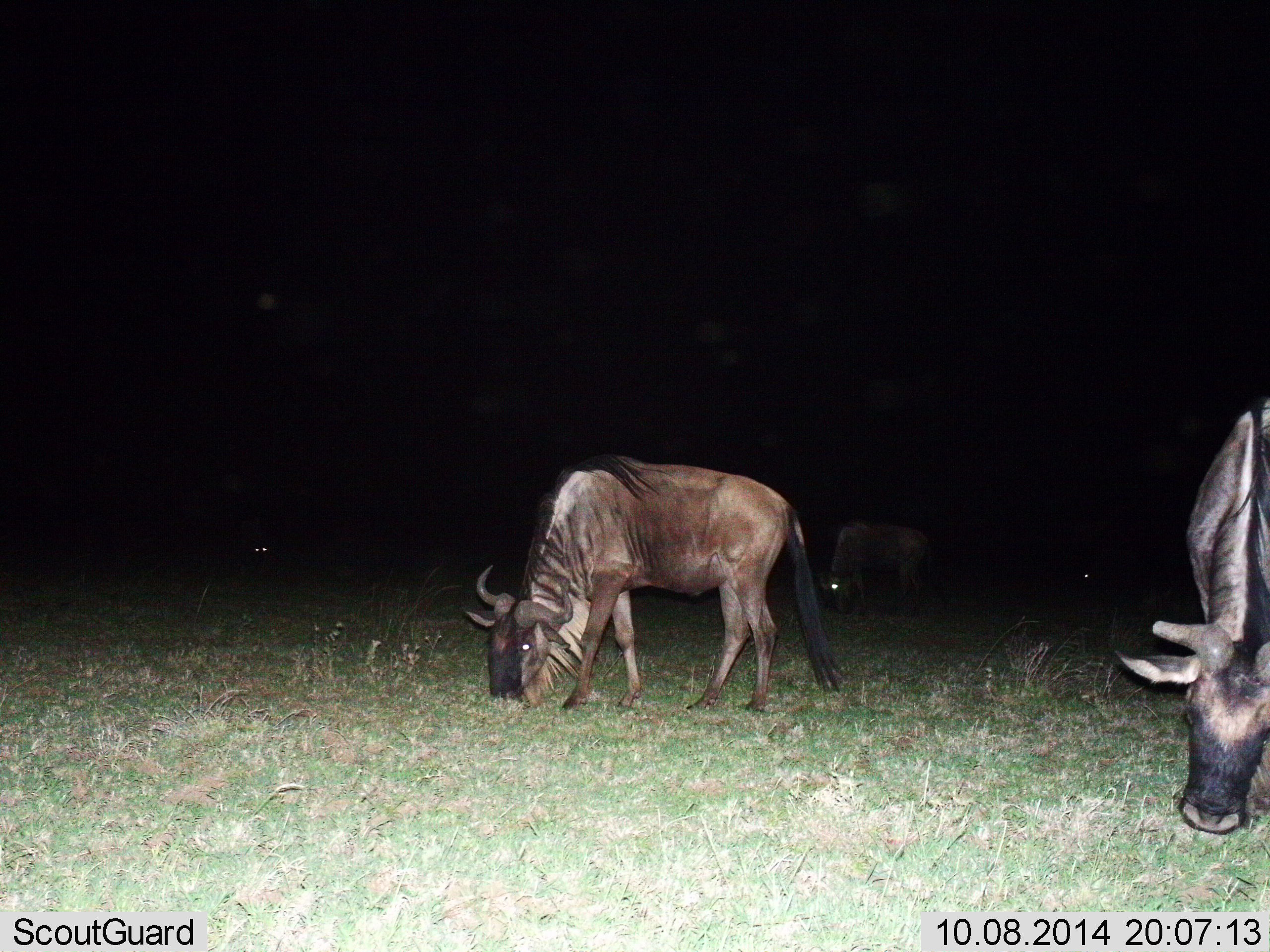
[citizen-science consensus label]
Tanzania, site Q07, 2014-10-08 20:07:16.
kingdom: Animalia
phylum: Chordata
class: Mammalia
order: Artiodactyla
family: Bovidae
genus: Connochaetes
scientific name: Connochaetes taurinus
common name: blue wildebeest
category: wildebeest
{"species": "wildebeest (blue wildebeest) (Connochaetes taurinus)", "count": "5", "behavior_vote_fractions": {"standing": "40%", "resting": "0%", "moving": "0%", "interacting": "0%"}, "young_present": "0%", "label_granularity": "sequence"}